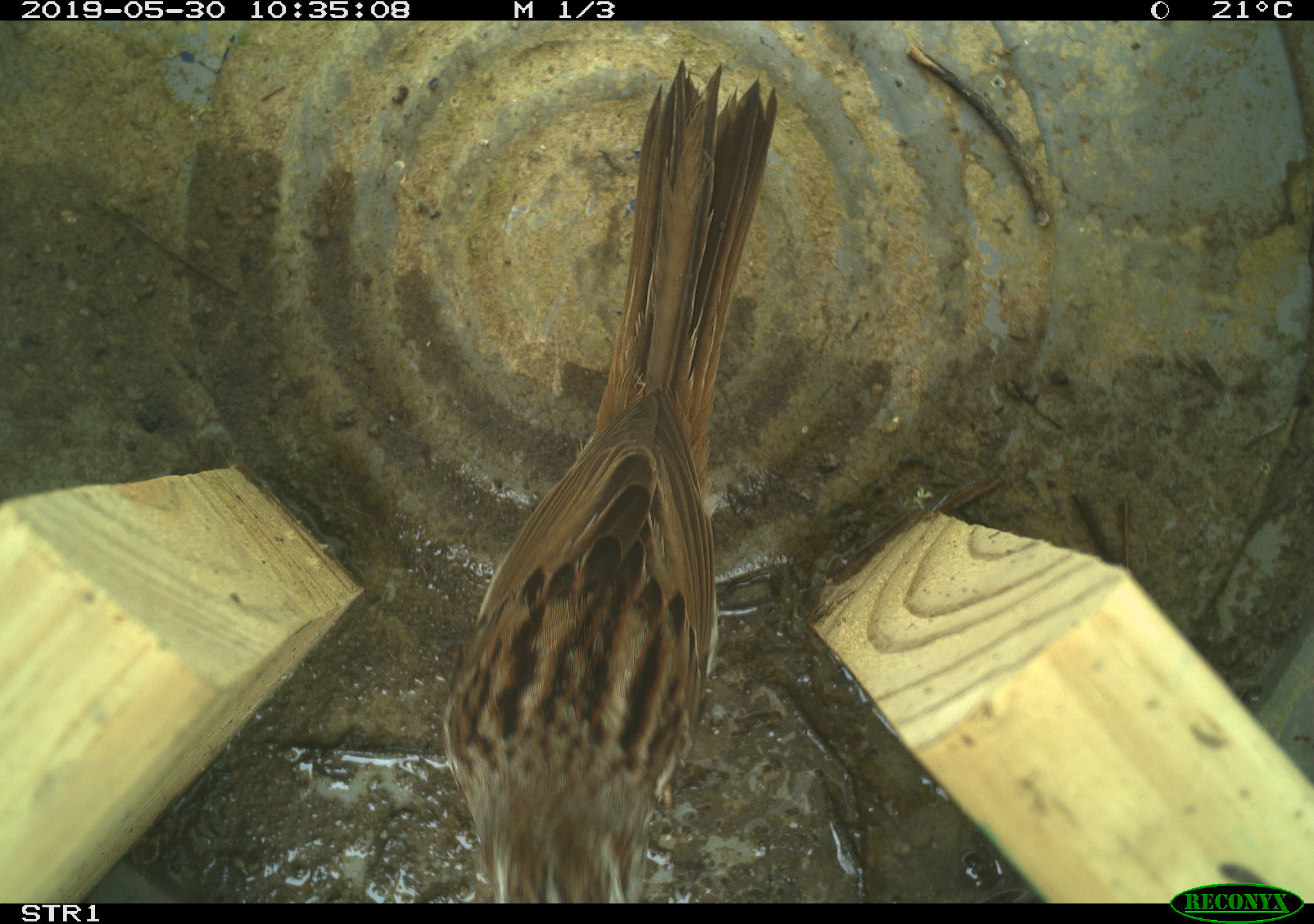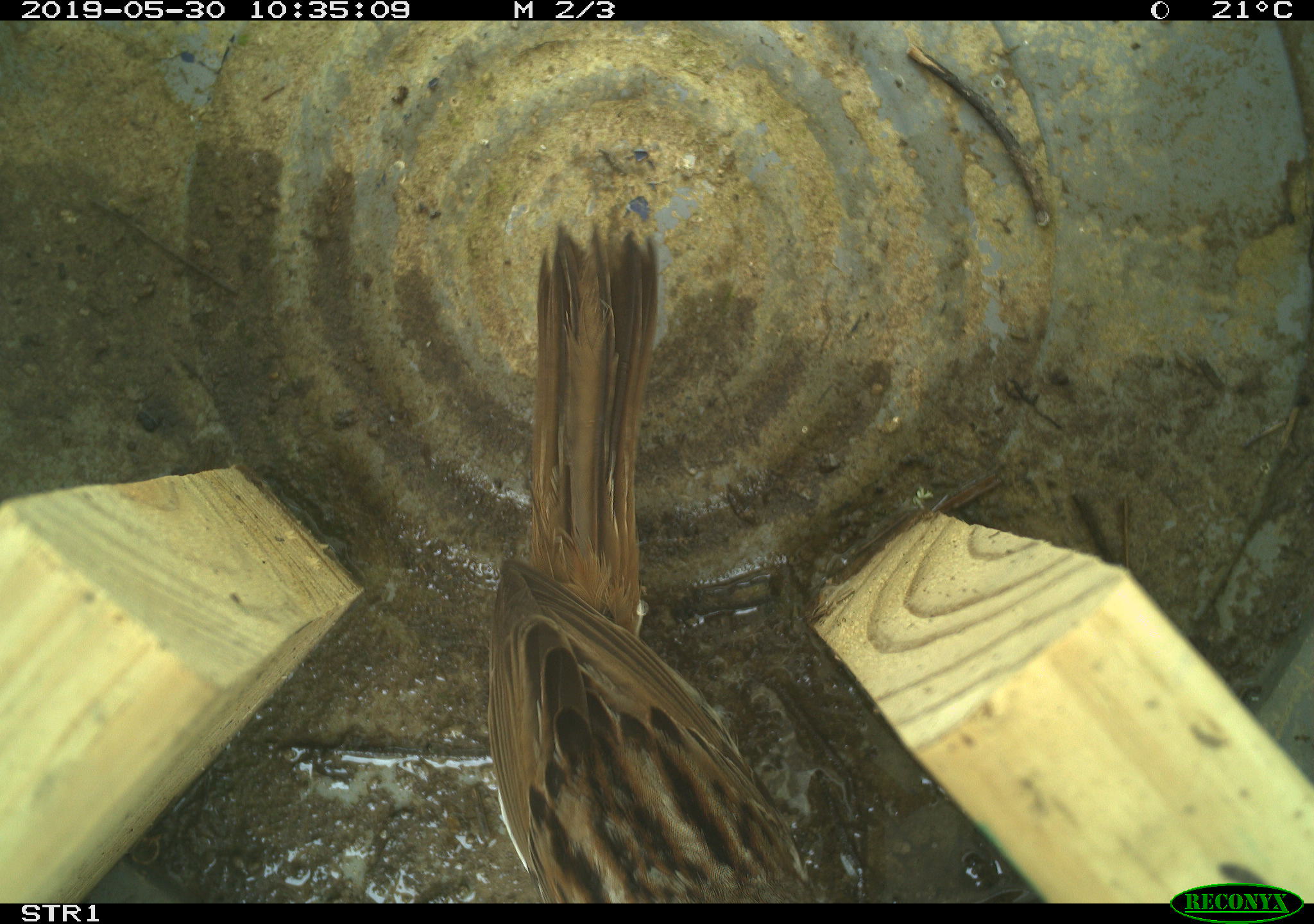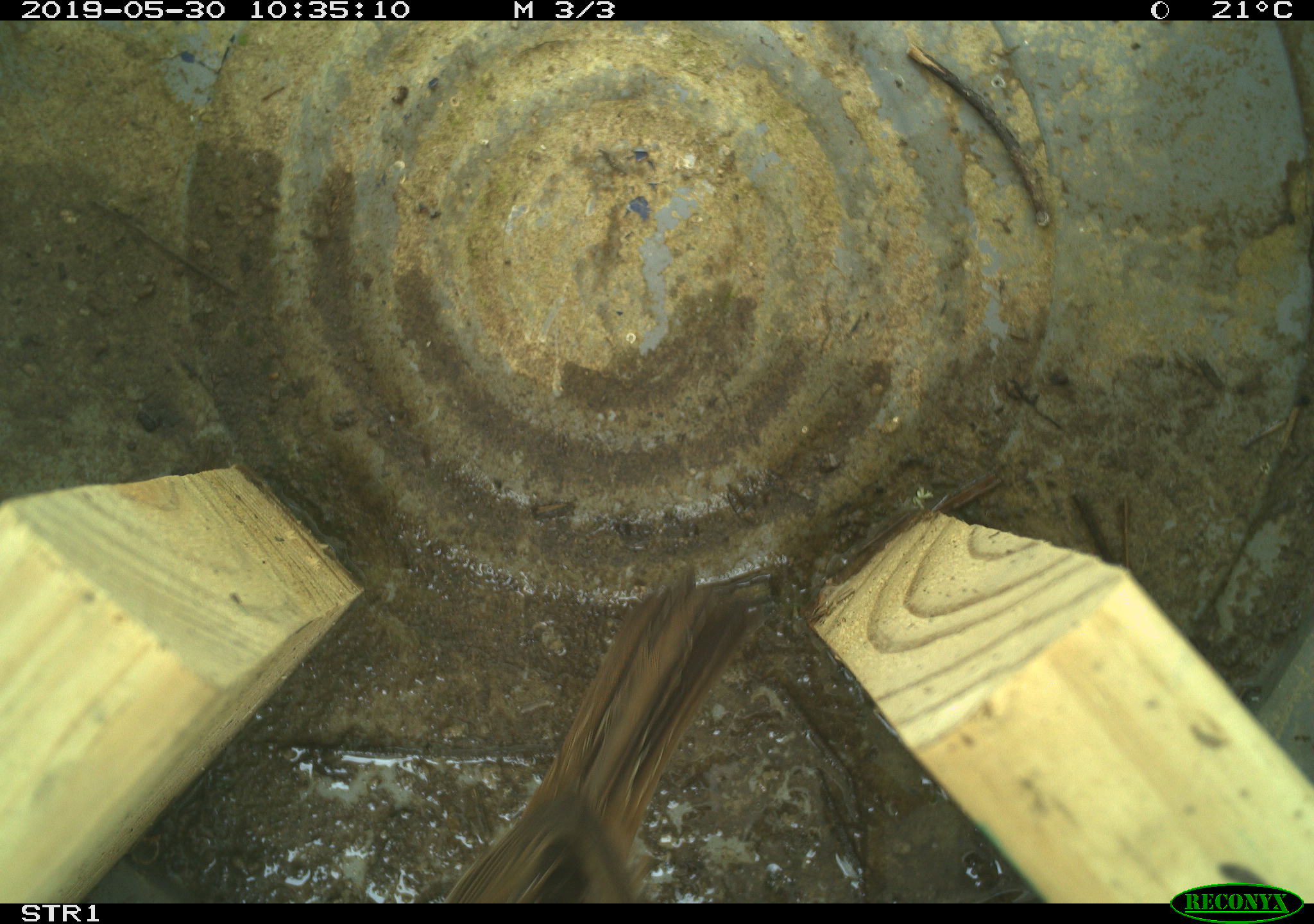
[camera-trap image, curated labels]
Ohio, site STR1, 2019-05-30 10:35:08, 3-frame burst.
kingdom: Animalia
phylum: Chordata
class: Aves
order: Passeriformes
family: Passerellidae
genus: Melospiza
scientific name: Melospiza melodia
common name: song sparrow